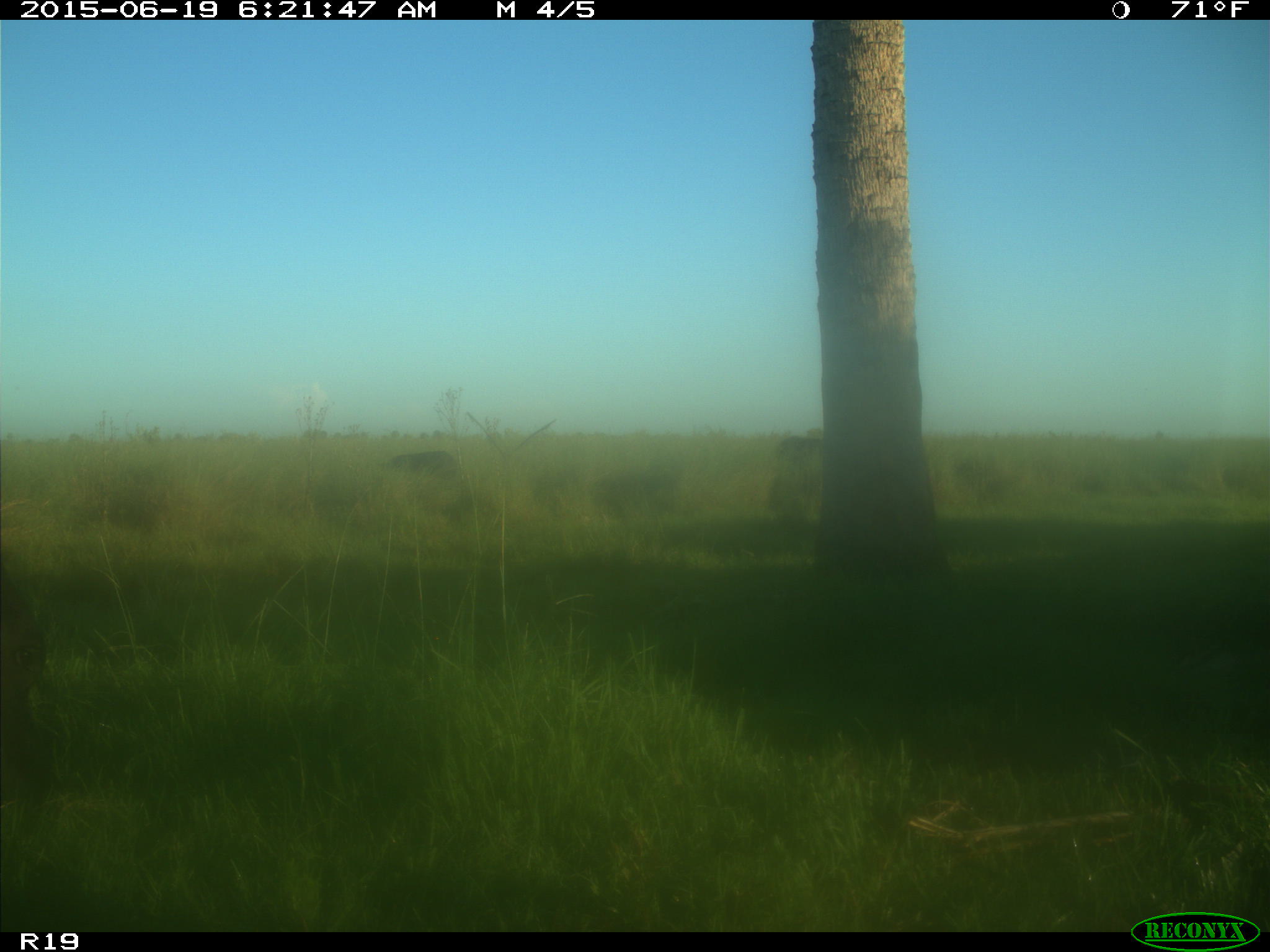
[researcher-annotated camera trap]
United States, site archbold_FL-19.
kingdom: Animalia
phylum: Chordata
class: Mammalia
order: Artiodactyla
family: Bovidae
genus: Bos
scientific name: Bos taurus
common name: domestic cow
Bos taurus (domestic cow).